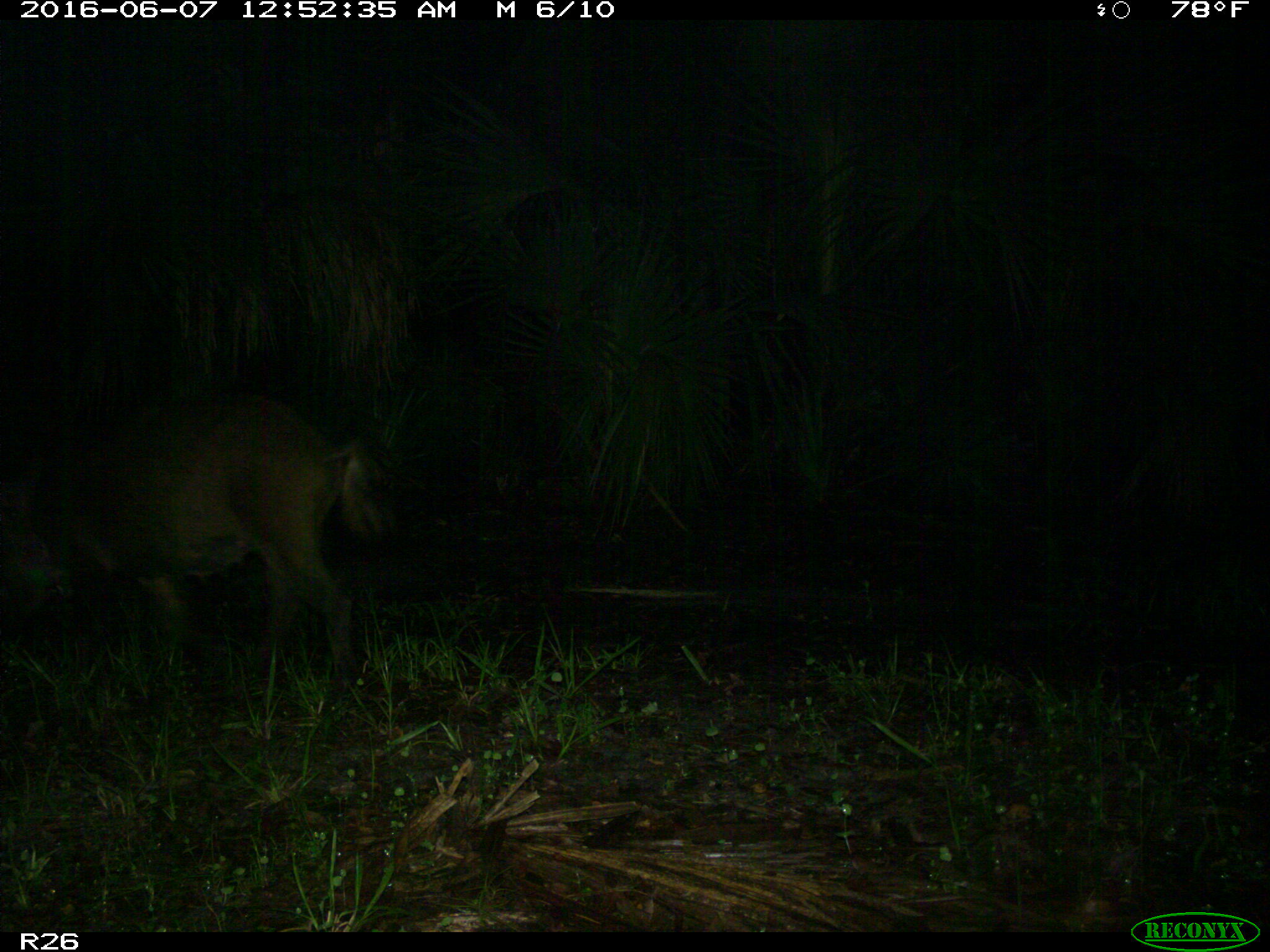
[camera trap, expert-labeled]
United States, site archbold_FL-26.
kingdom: Animalia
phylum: Chordata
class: Mammalia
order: Artiodactyla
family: Suidae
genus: Sus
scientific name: Sus scrofa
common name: wild boar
Sus scrofa (wild boar).